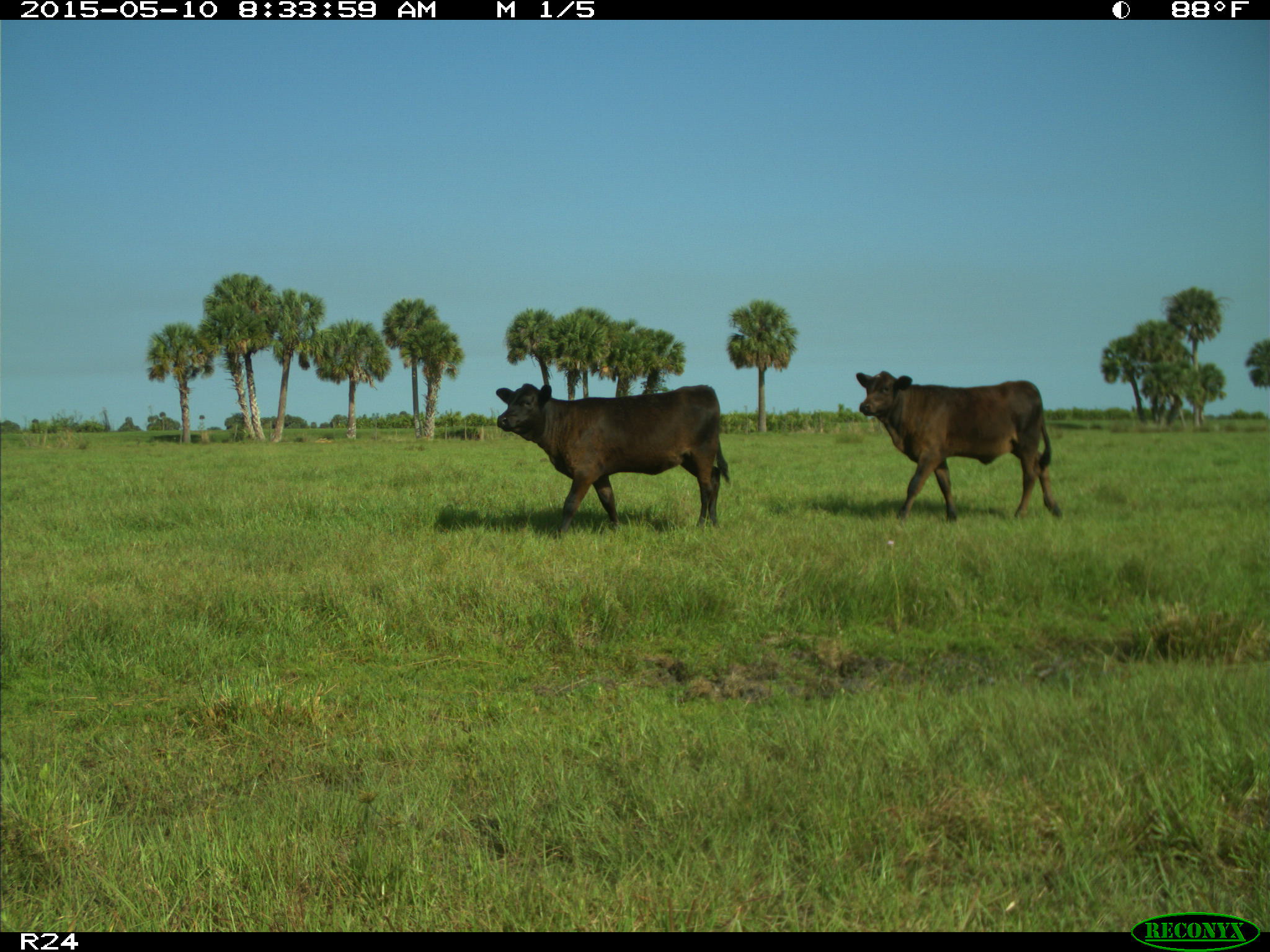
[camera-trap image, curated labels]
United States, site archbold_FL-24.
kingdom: Animalia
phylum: Chordata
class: Mammalia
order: Artiodactyla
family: Bovidae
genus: Bos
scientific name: Bos taurus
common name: domestic cow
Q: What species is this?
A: Bos taurus (domestic cow).